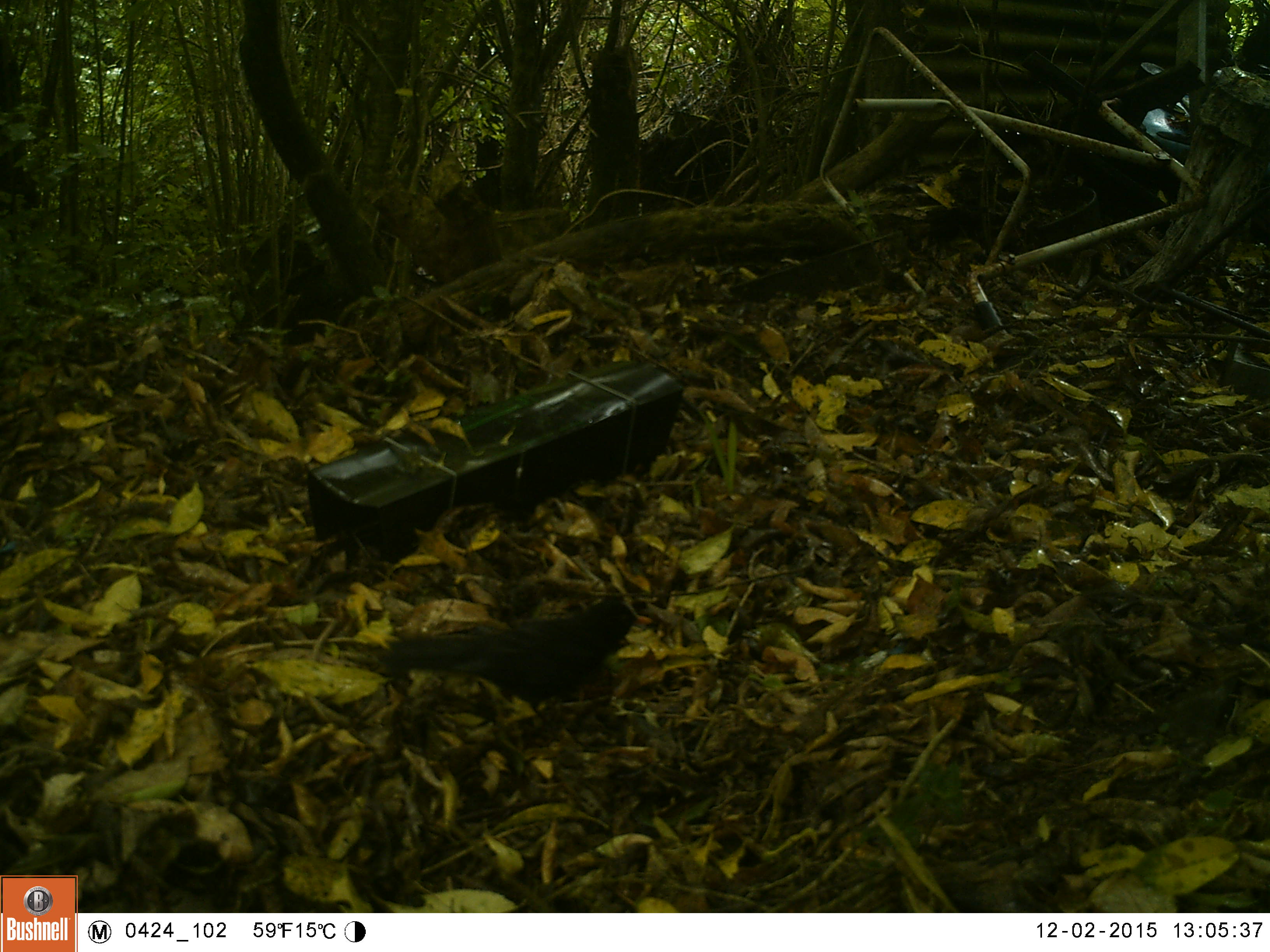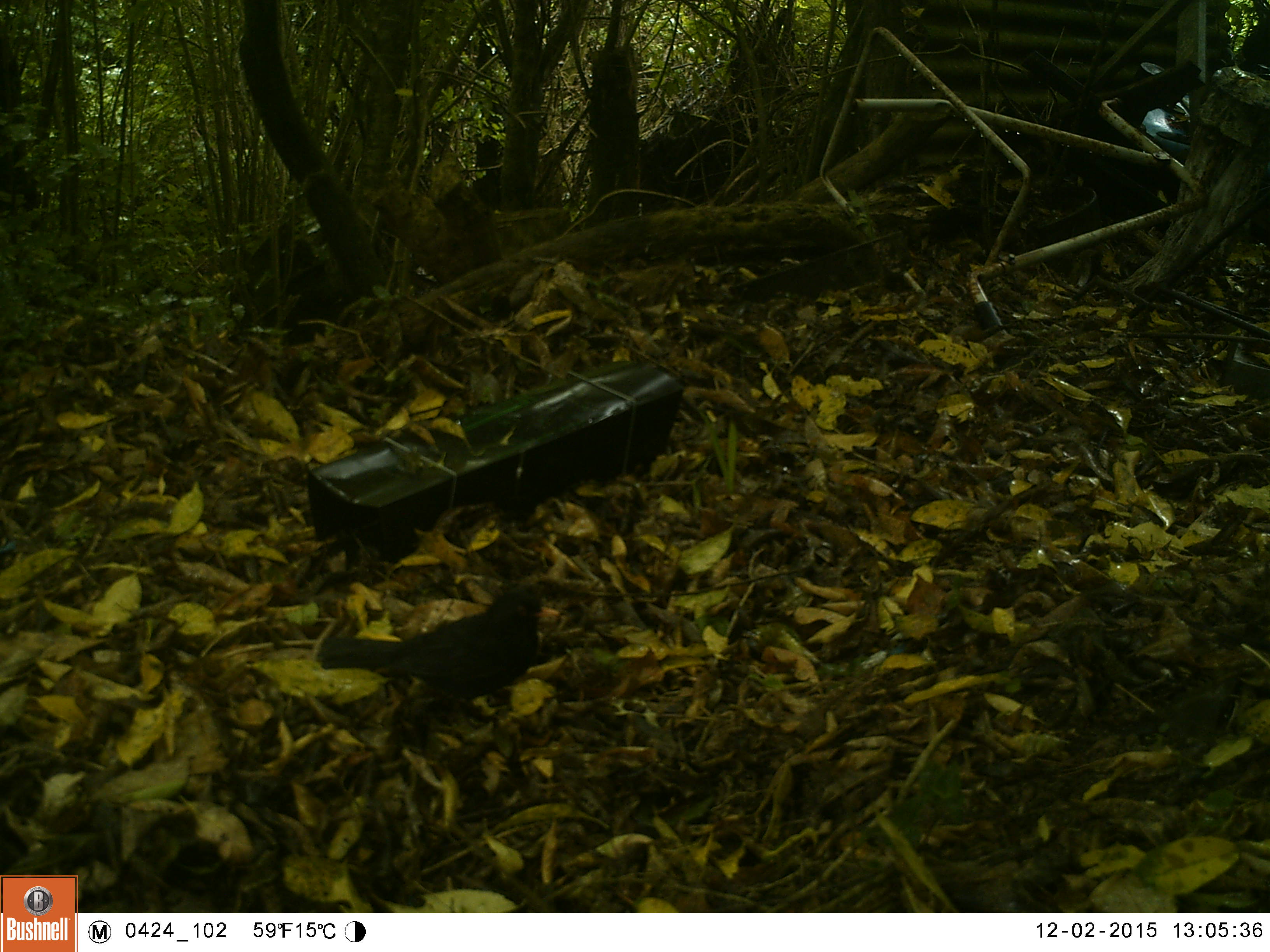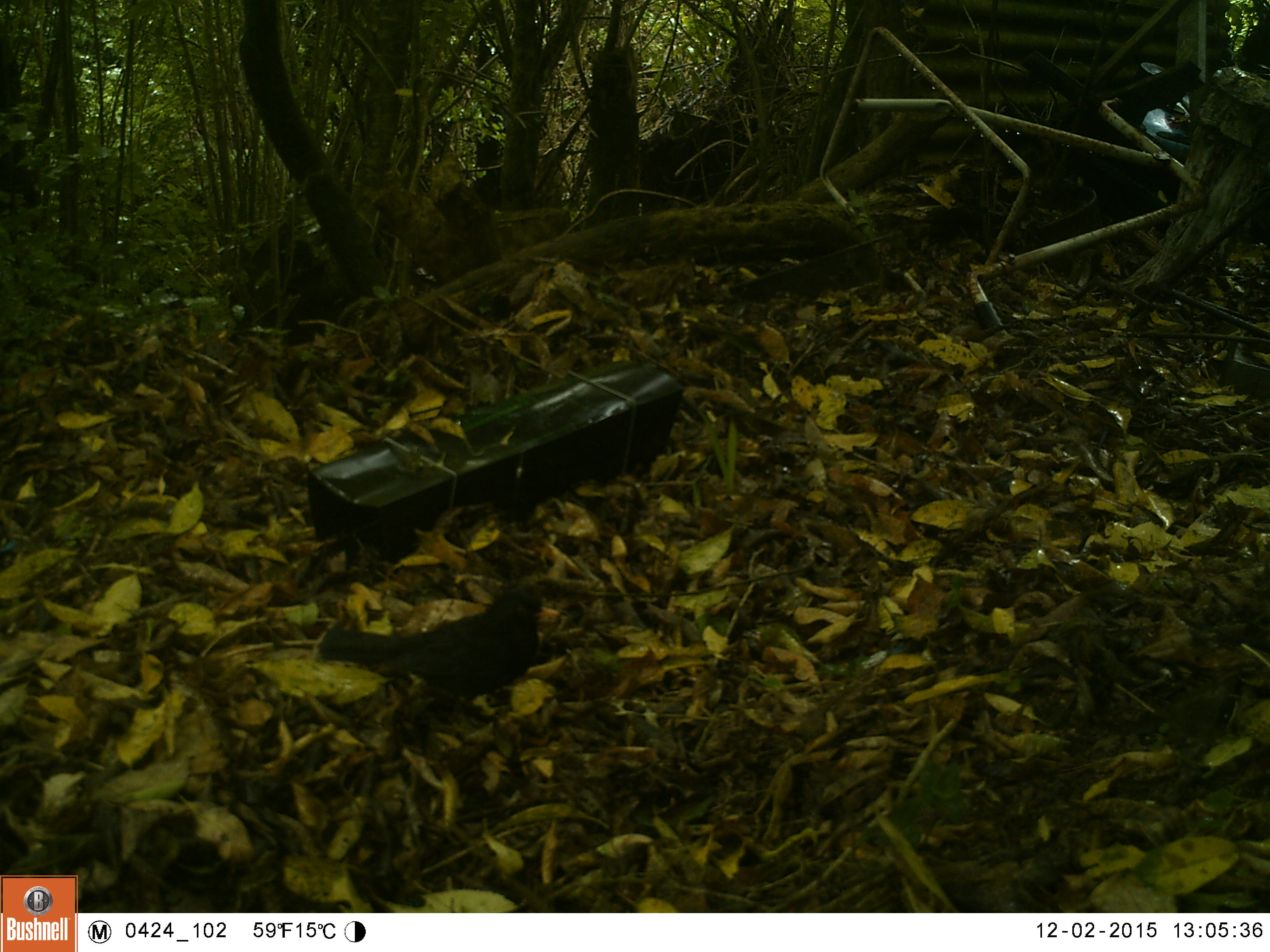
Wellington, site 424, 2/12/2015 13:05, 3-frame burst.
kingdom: Animalia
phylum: Chordata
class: Aves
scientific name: Aves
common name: bird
Bird (Aves).